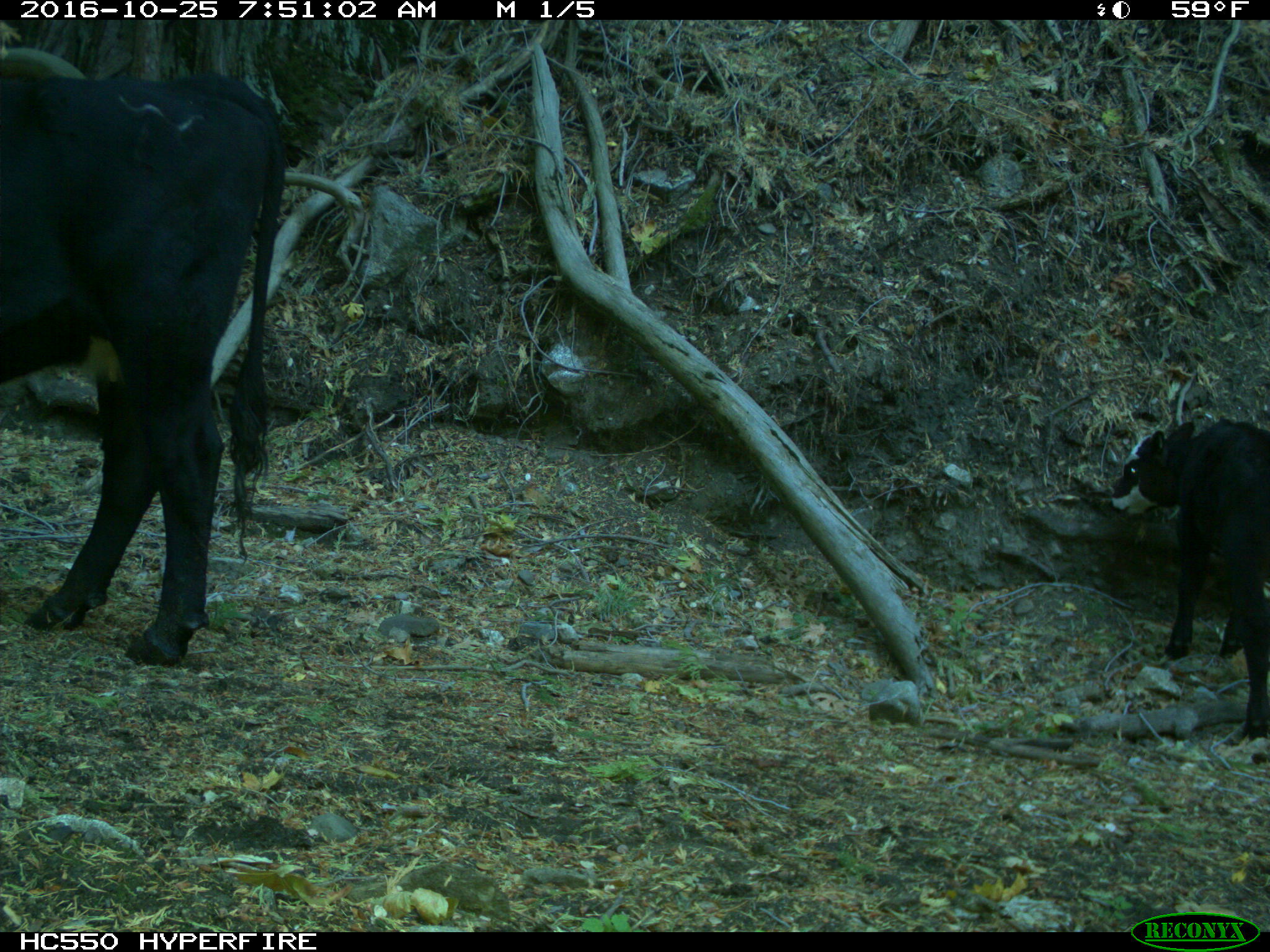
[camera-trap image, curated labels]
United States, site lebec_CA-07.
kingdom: Animalia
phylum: Chordata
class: Mammalia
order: Artiodactyla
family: Bovidae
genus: Bos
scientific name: Bos taurus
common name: domestic cow